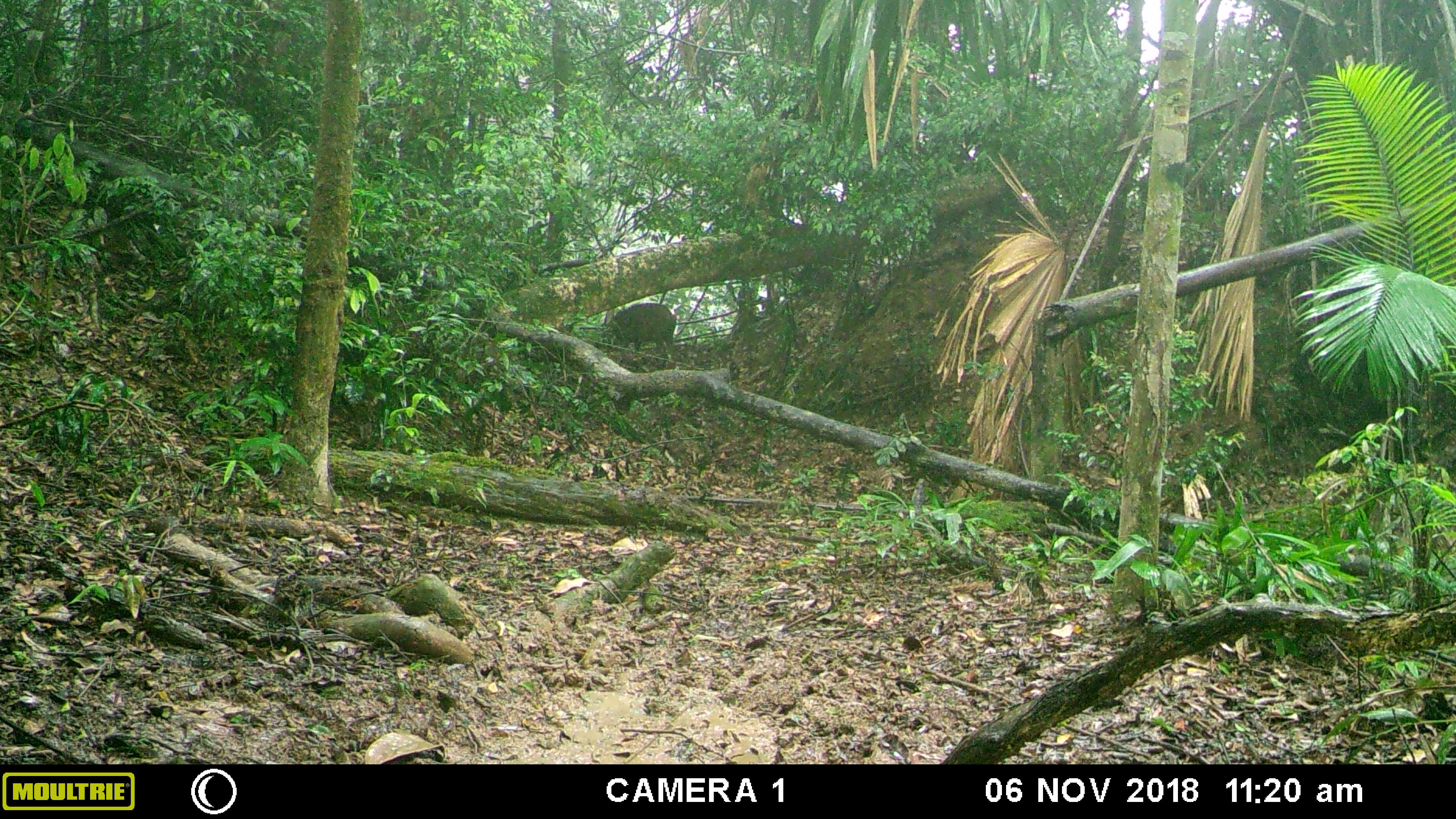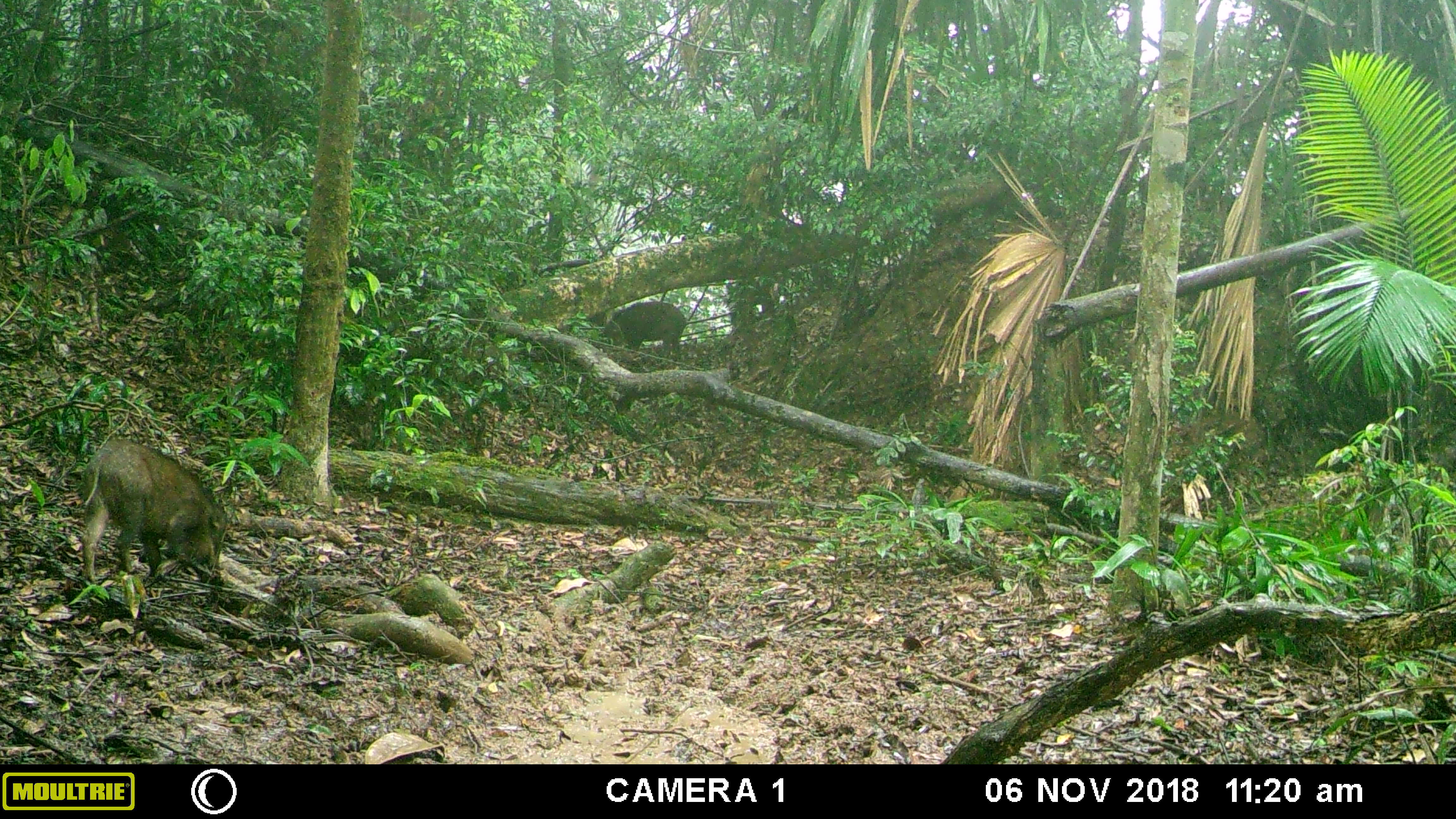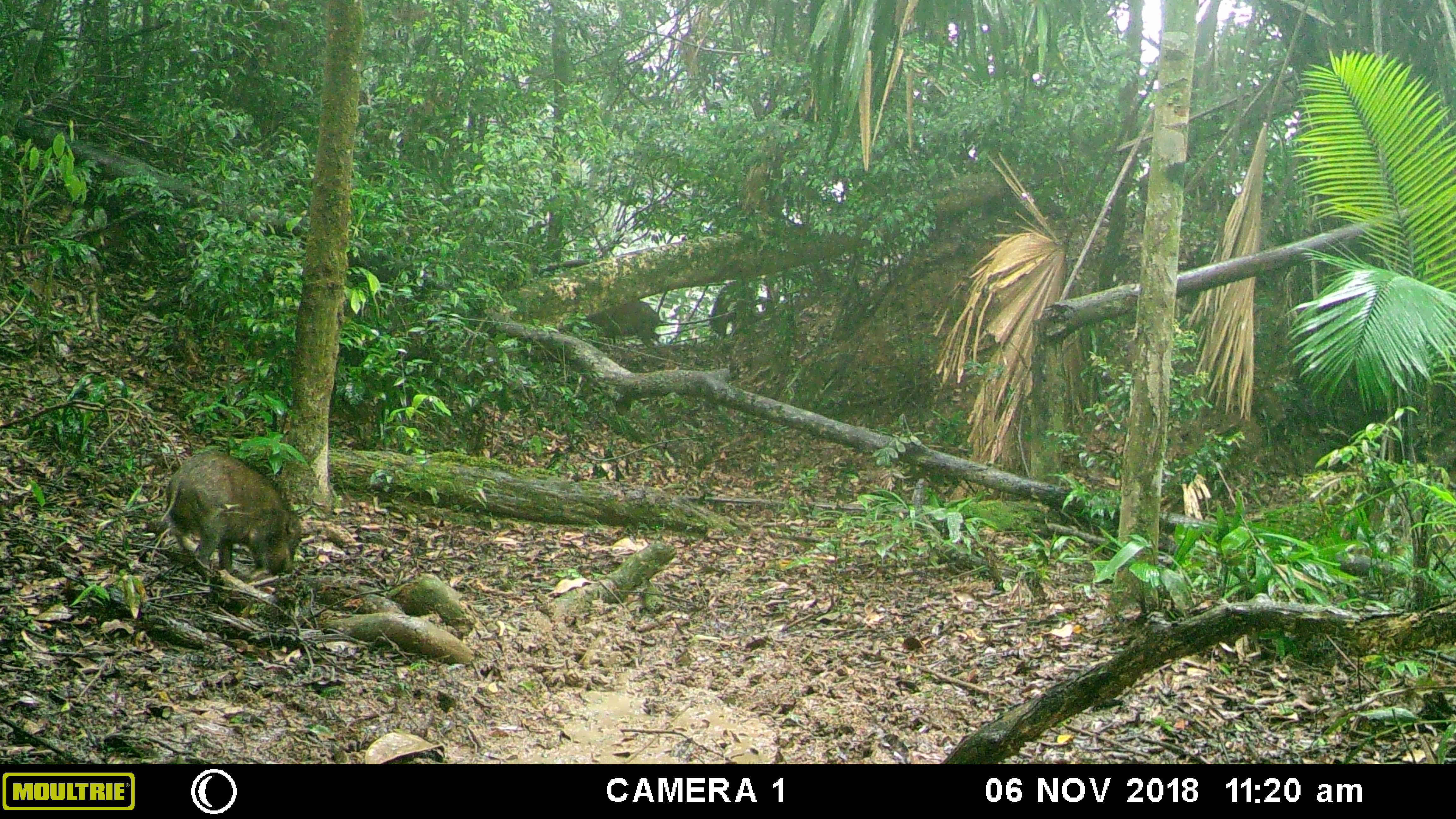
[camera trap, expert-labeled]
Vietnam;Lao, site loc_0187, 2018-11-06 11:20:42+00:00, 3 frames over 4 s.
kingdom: Animalia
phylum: Chordata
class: Mammalia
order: Artiodactyla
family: Suidae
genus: Sus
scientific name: Sus scrofa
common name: eurasian wild pig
Eurasian wild pig (Sus scrofa). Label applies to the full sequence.